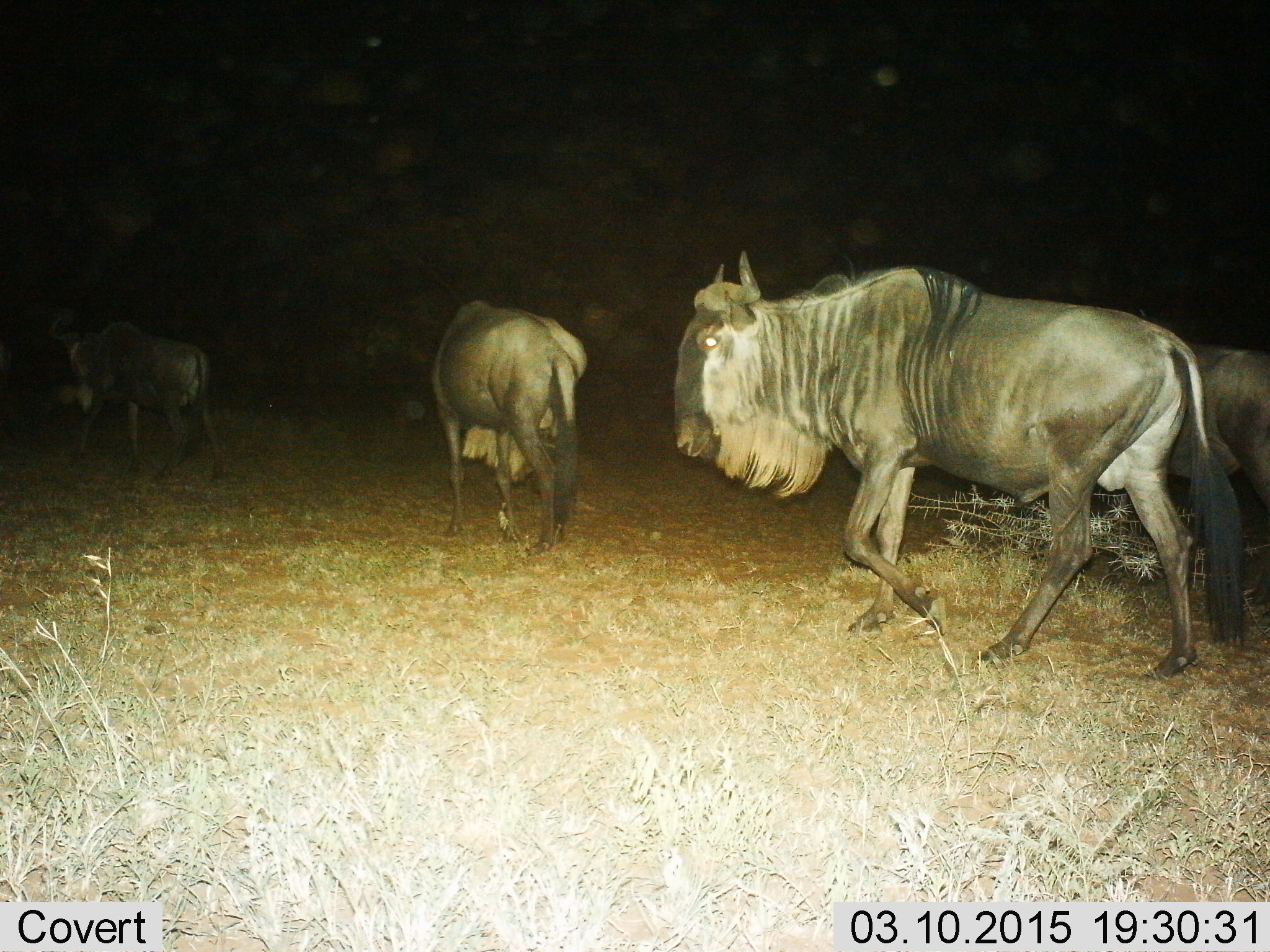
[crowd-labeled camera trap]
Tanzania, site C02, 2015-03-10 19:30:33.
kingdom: Animalia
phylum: Chordata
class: Mammalia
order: Artiodactyla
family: Bovidae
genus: Connochaetes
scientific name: Connochaetes taurinus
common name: blue wildebeest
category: wildebeest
Wildebeest (blue wildebeest) (Connochaetes taurinus), count 4. Behavior (volunteer vote fractions): standing 10%, resting 0%, moving 100%, interacting 0%. Young present (vote fraction): 0%. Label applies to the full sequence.